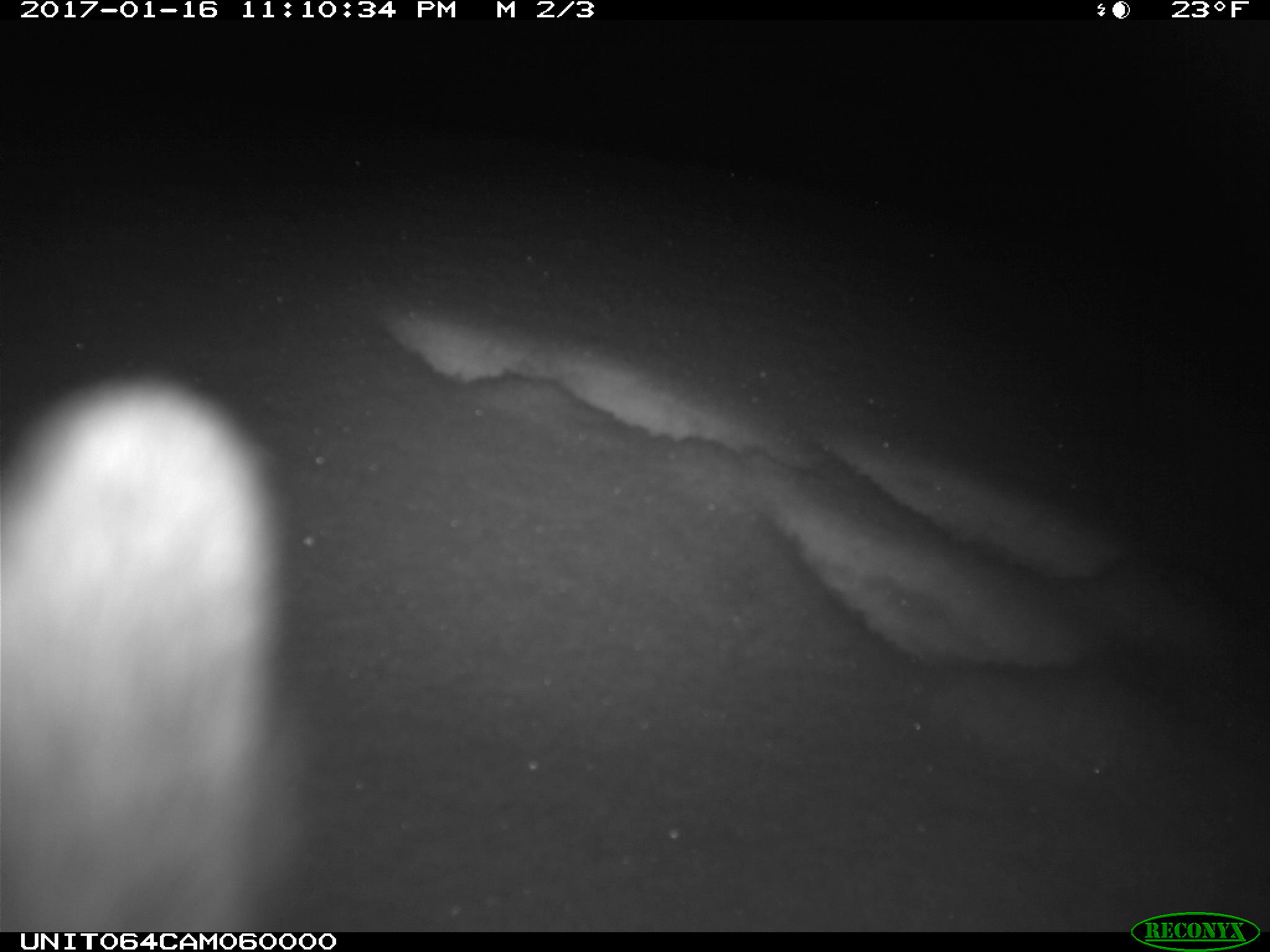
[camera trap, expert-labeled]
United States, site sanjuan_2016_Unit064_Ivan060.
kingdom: Animalia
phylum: Chordata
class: Mammalia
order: Lagomorpha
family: Leporidae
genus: Lepus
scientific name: Lepus americanus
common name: snowshoe hare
Lepus americanus (snowshoe hare).